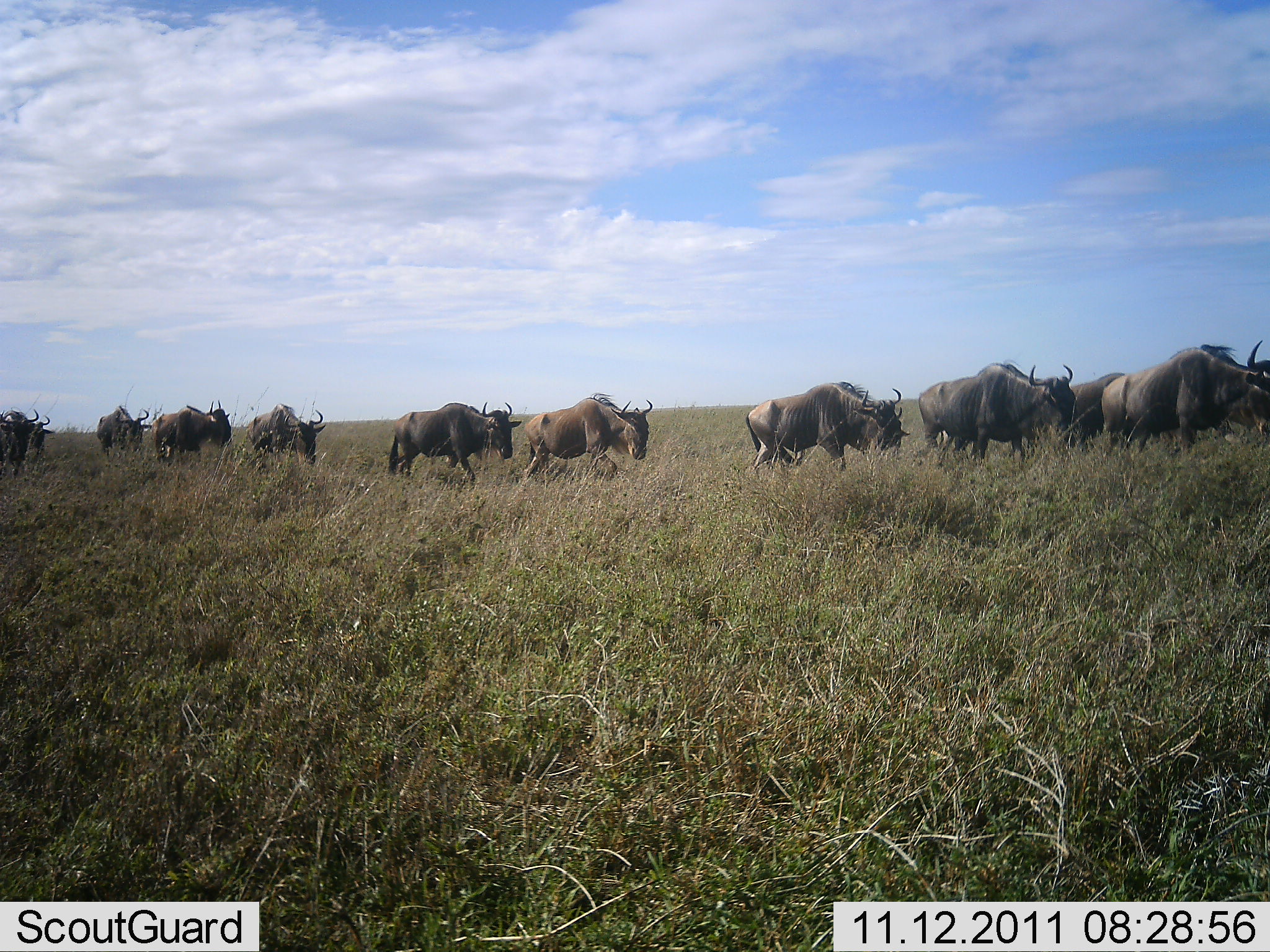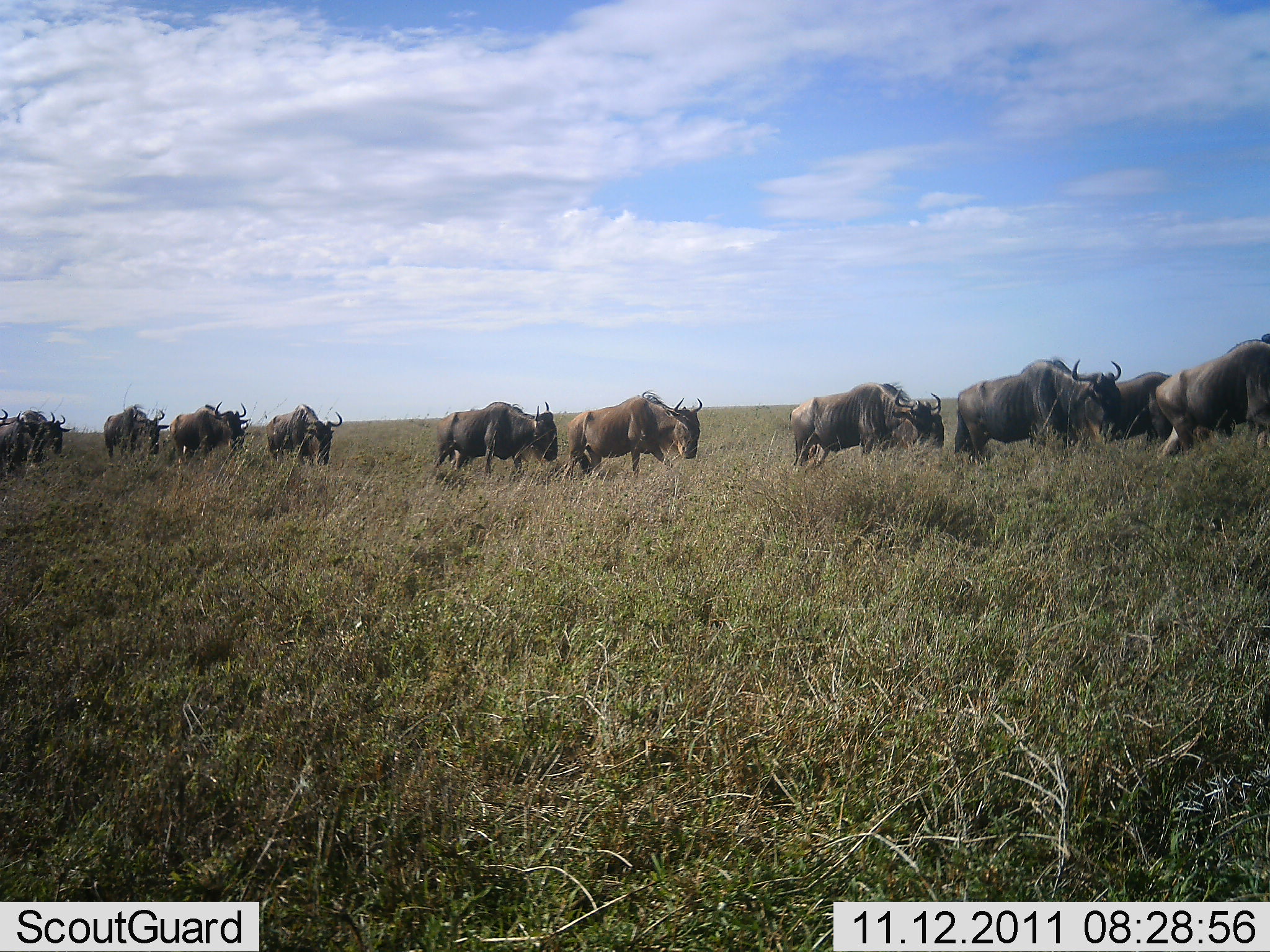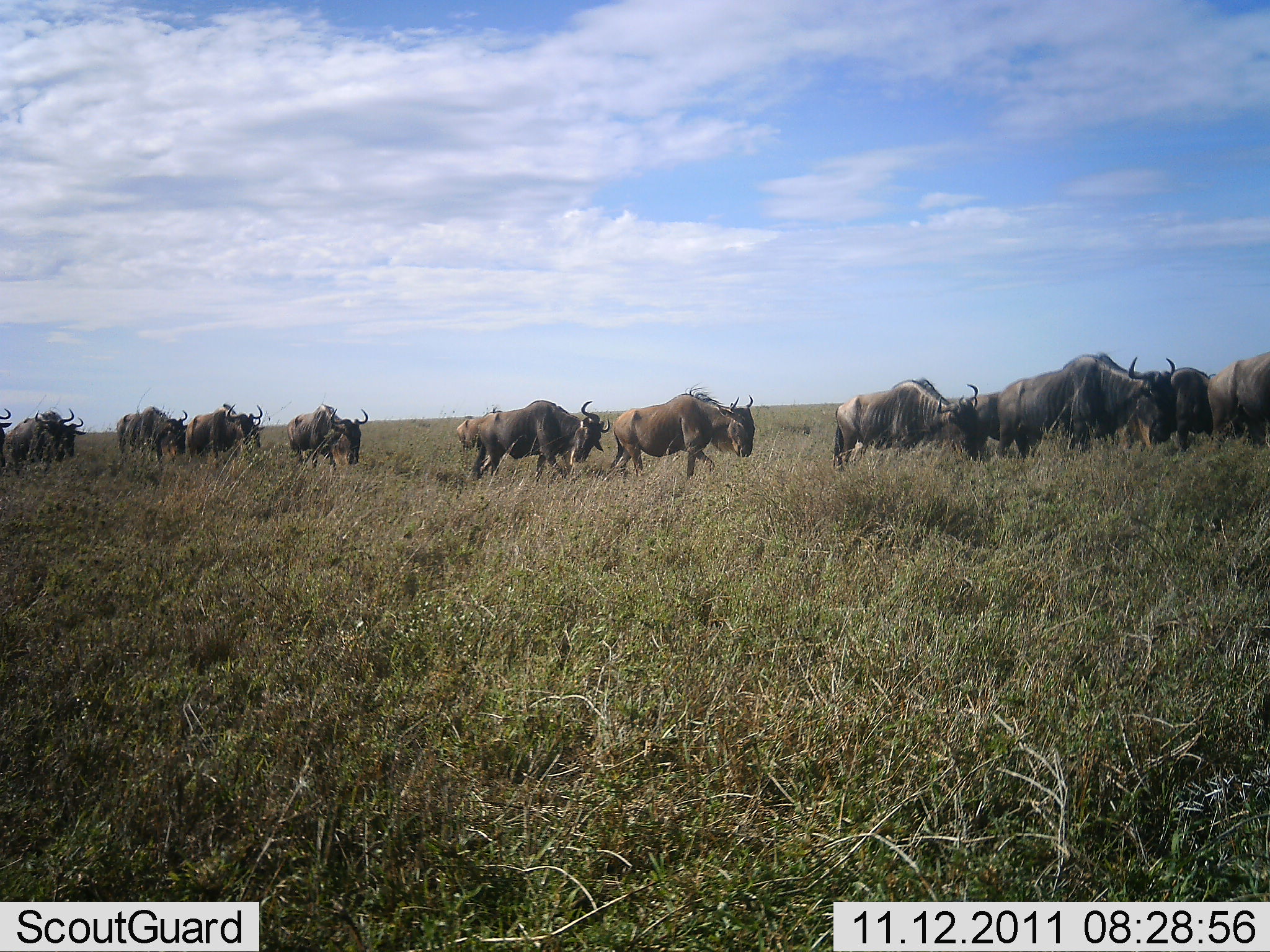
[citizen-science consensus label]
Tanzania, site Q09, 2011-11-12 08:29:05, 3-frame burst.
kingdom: Animalia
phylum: Chordata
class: Mammalia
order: Artiodactyla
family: Bovidae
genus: Connochaetes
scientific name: Connochaetes taurinus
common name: blue wildebeest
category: wildebeest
Wildebeest (blue wildebeest) (Connochaetes taurinus), count 11-50. Behavior (volunteer vote fractions): standing 0%, resting 0%, moving 100%, interacting 0%. Young present (vote fraction): 0%. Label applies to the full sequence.